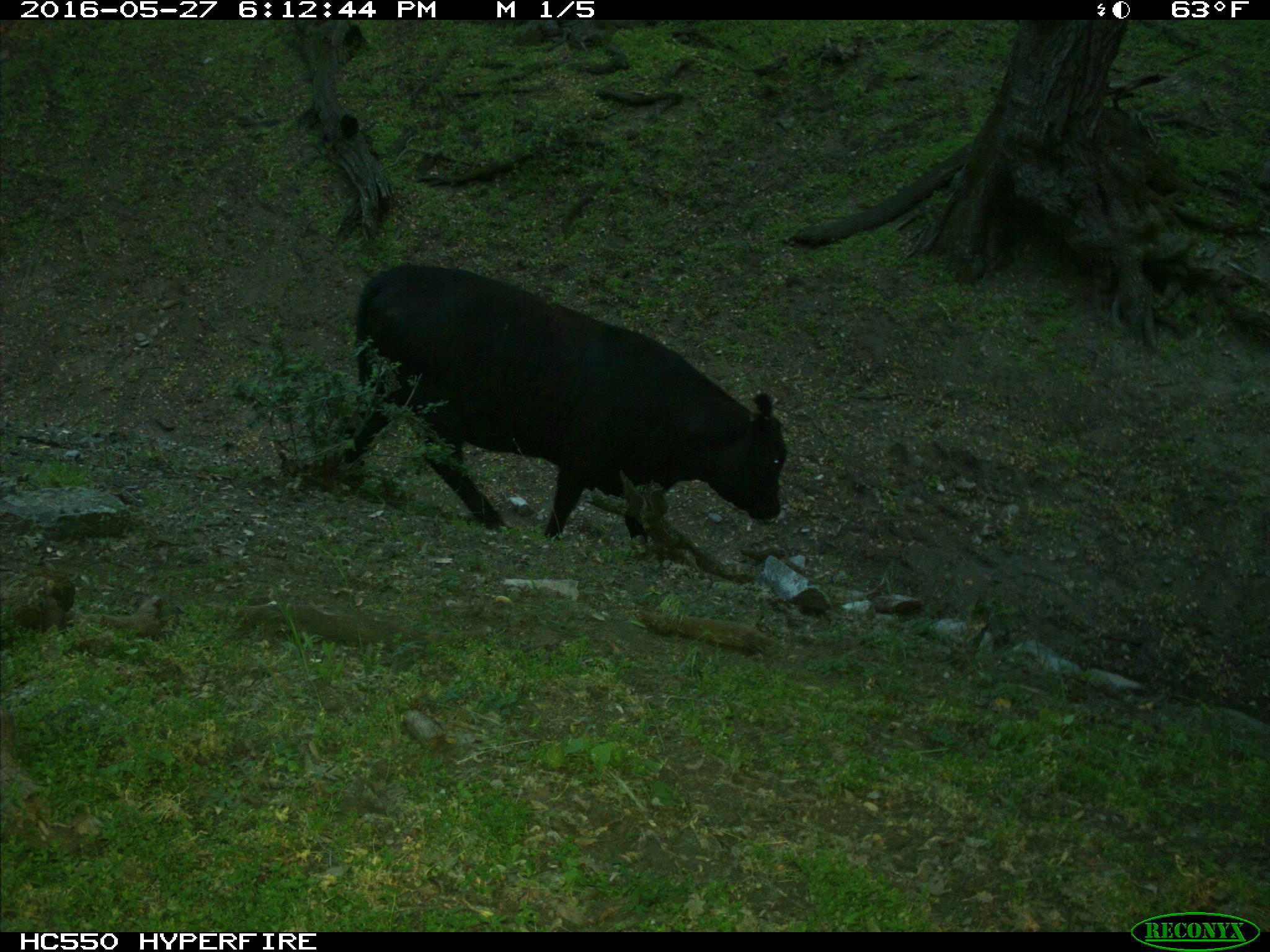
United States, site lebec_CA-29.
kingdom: Animalia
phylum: Chordata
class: Mammalia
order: Artiodactyla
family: Bovidae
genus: Bos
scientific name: Bos taurus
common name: domestic cow